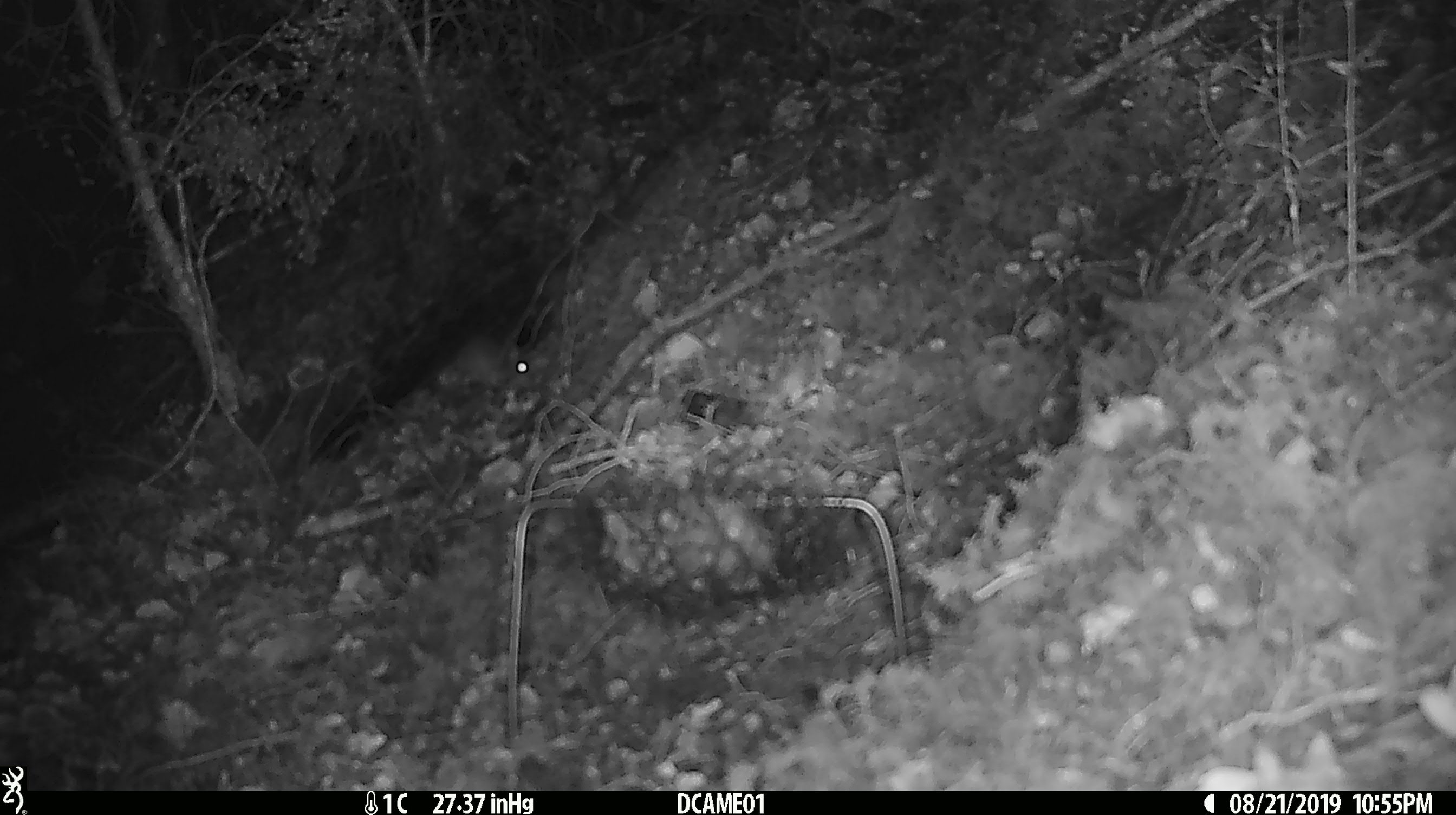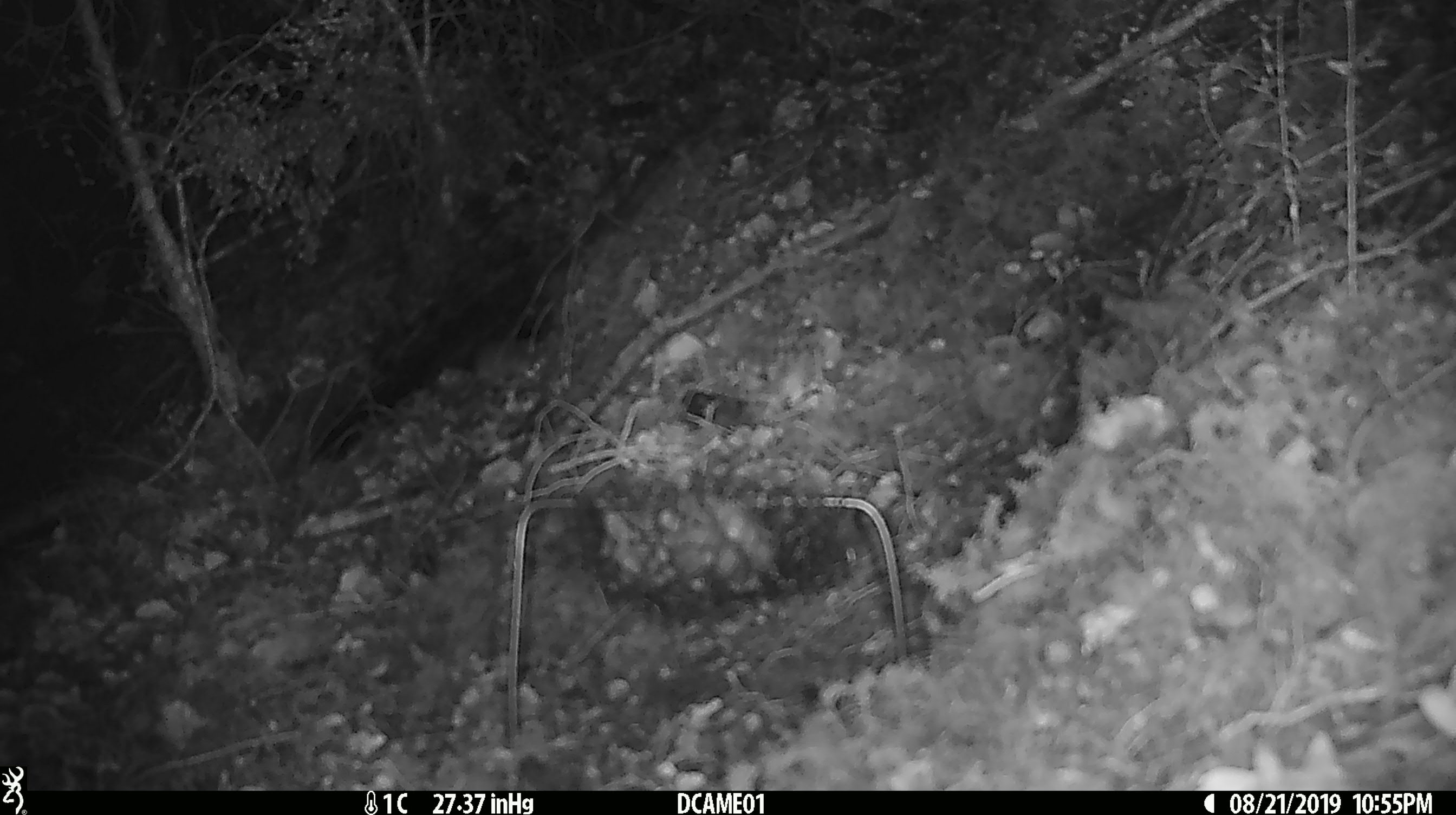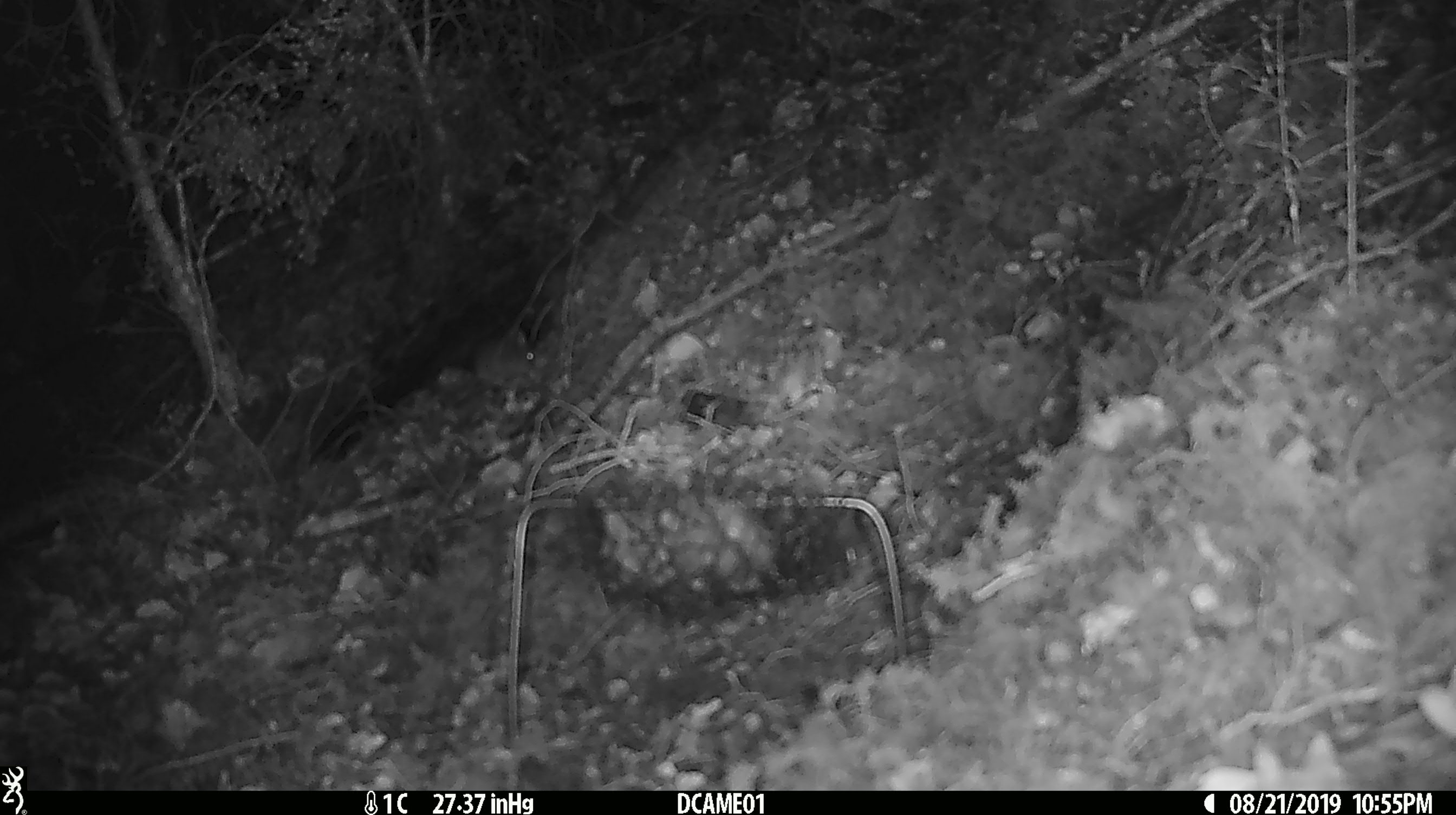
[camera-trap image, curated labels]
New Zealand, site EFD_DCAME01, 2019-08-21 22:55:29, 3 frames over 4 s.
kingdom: Animalia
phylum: Chordata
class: Mammalia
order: Rodentia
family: Muridae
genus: Mus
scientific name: Mus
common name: mouse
Mouse (Mus).